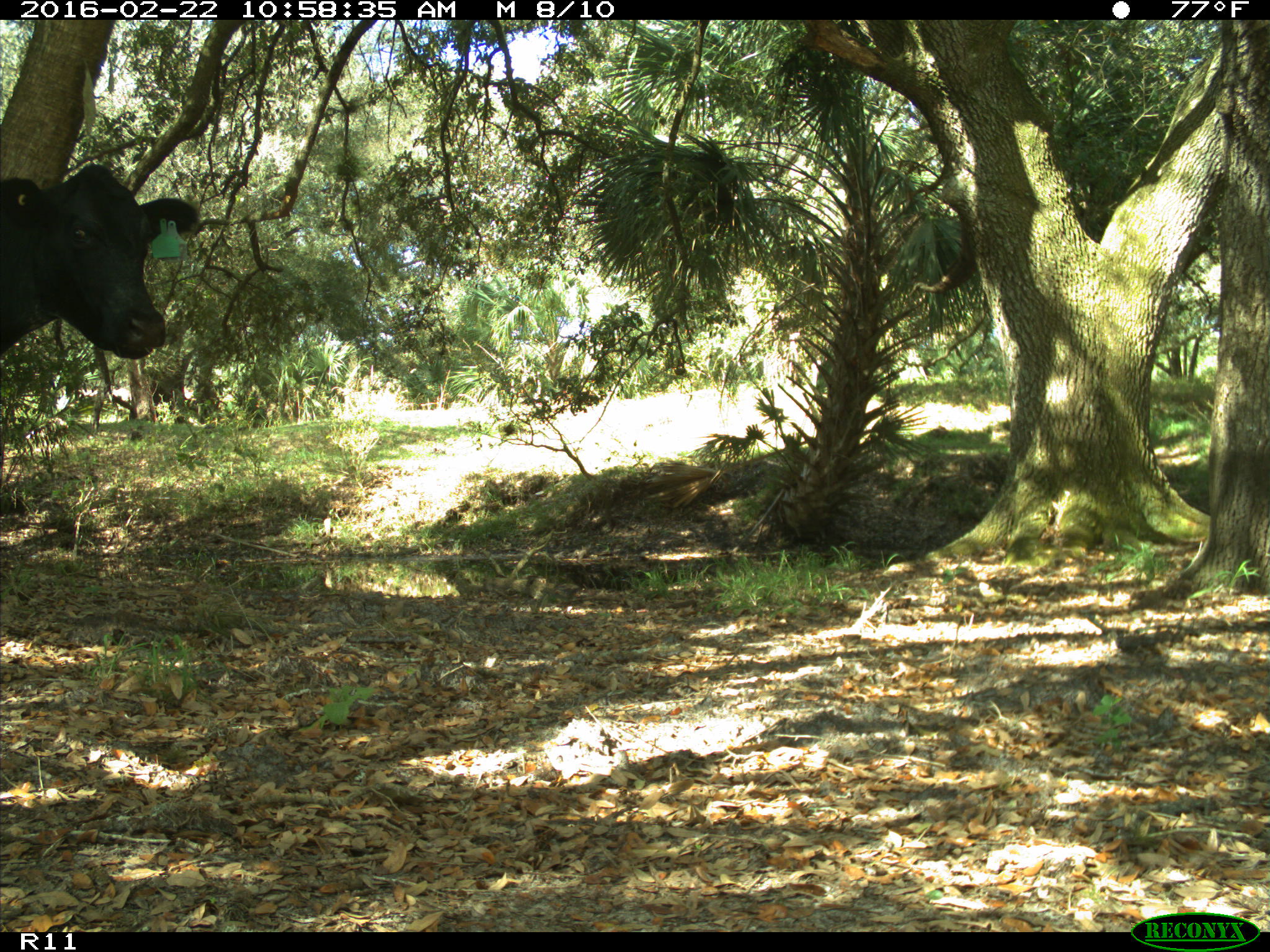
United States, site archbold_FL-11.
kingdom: Animalia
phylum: Chordata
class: Mammalia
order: Artiodactyla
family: Bovidae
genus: Bos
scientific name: Bos taurus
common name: domestic cow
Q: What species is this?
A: Bos taurus (domestic cow).